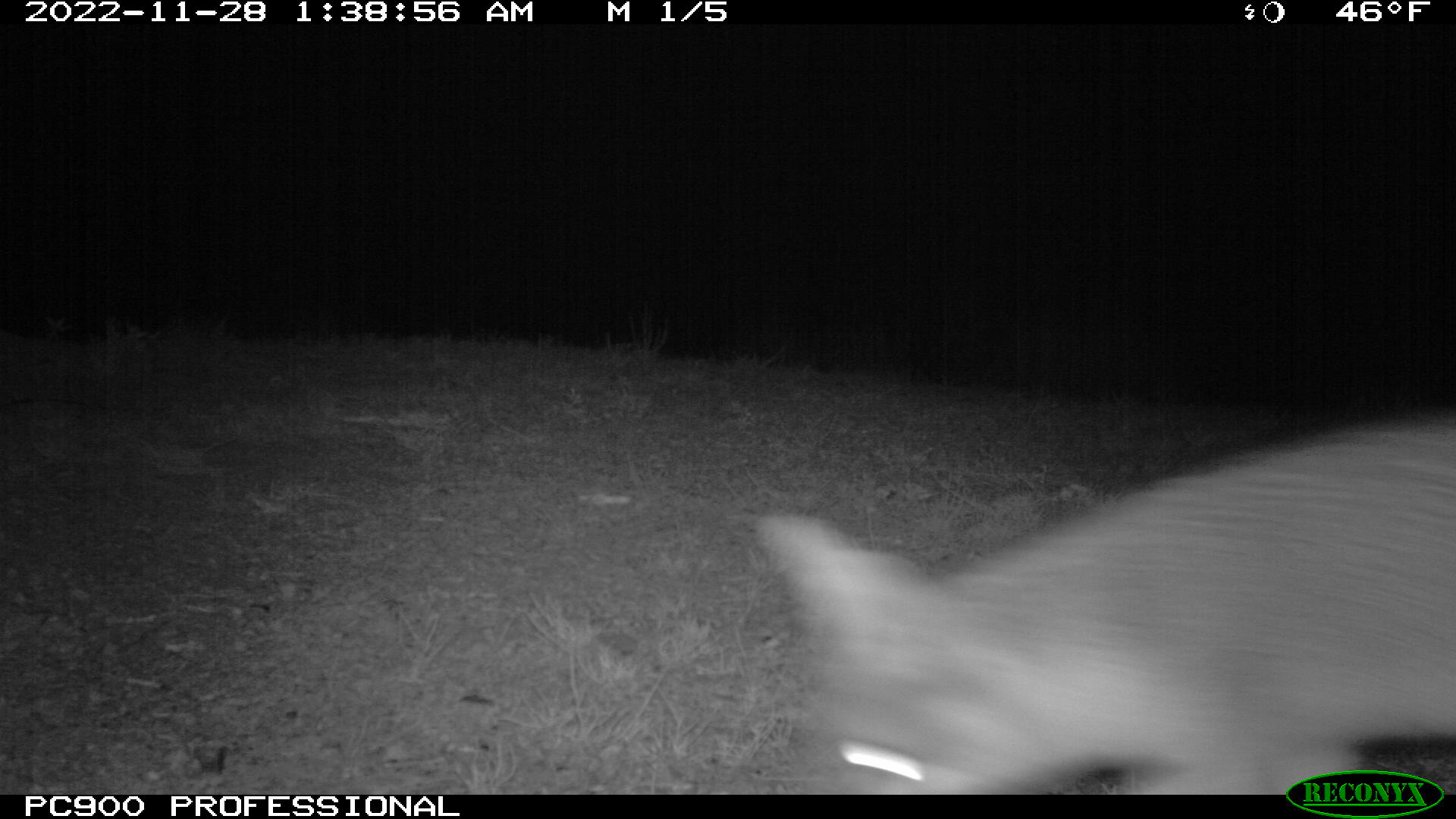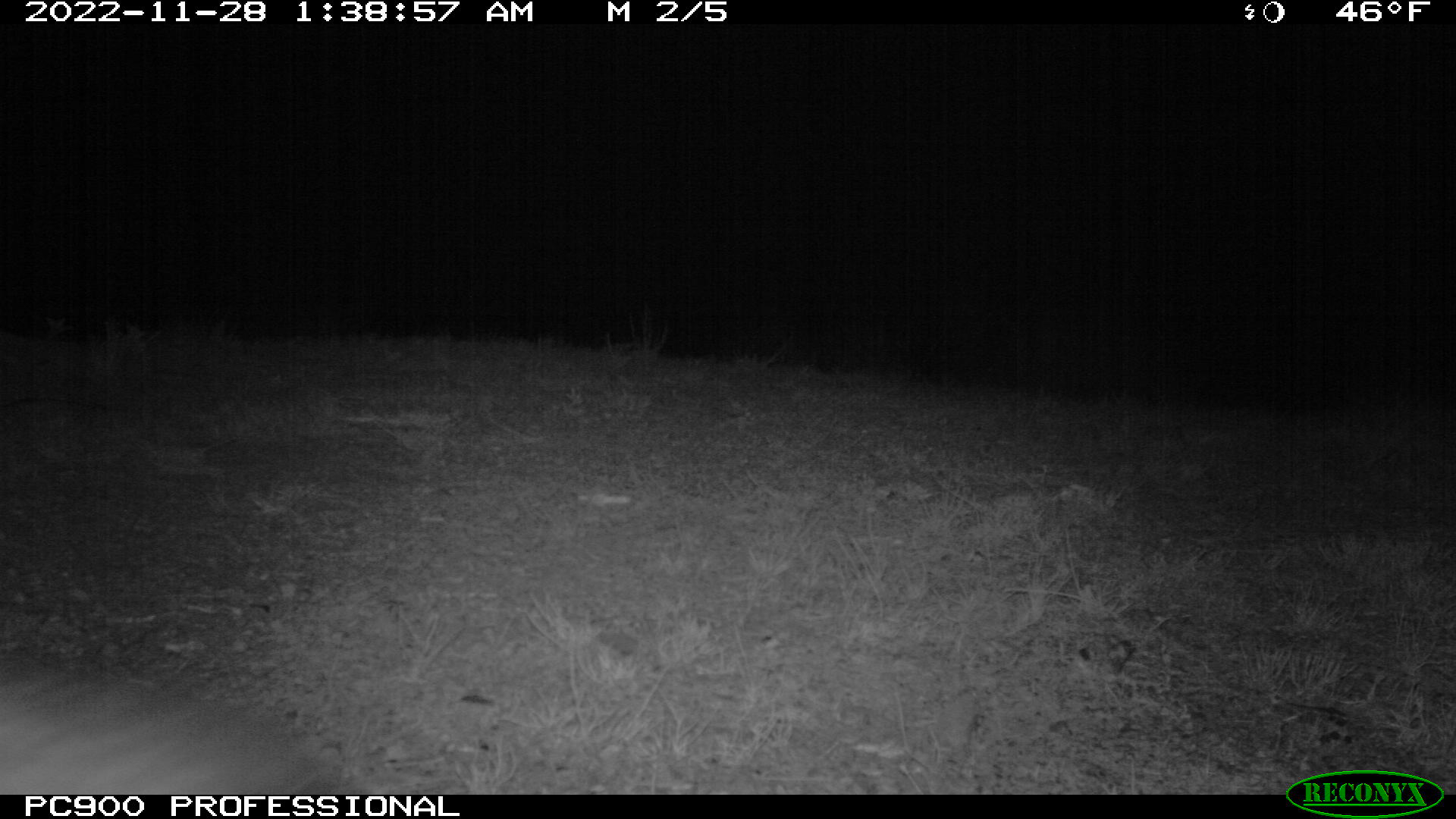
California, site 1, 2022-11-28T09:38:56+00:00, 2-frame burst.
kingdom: Animalia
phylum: Chordata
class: Mammalia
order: Carnivora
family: Canidae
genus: Urocyon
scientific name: Urocyon cinereoargenteus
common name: gray fox